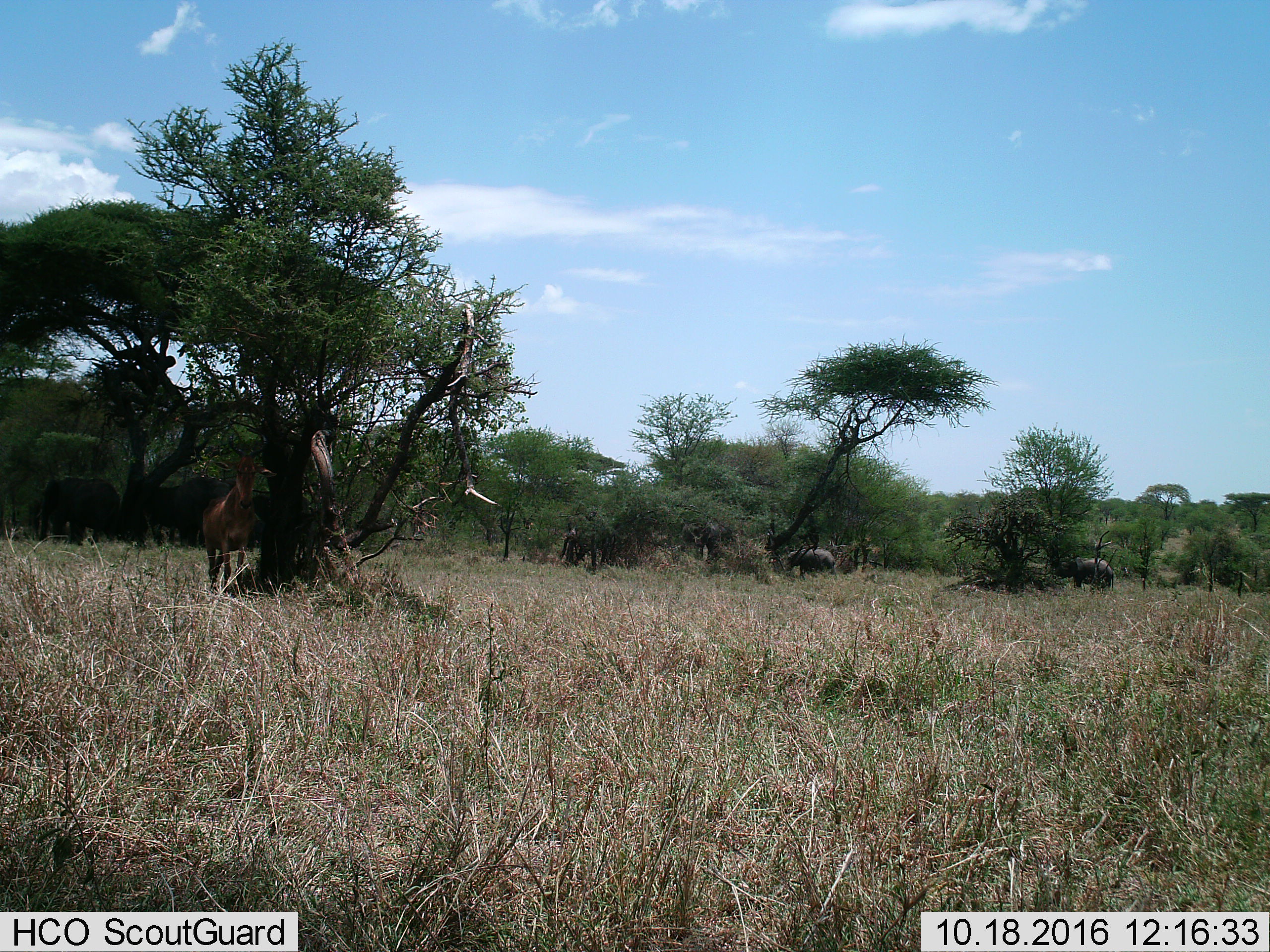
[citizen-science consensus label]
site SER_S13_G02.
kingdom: Animalia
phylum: Chordata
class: Mammalia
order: Proboscidea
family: Elephantidae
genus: Loxodonta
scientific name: Loxodonta africana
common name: african bush elephant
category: elephant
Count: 6.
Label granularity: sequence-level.